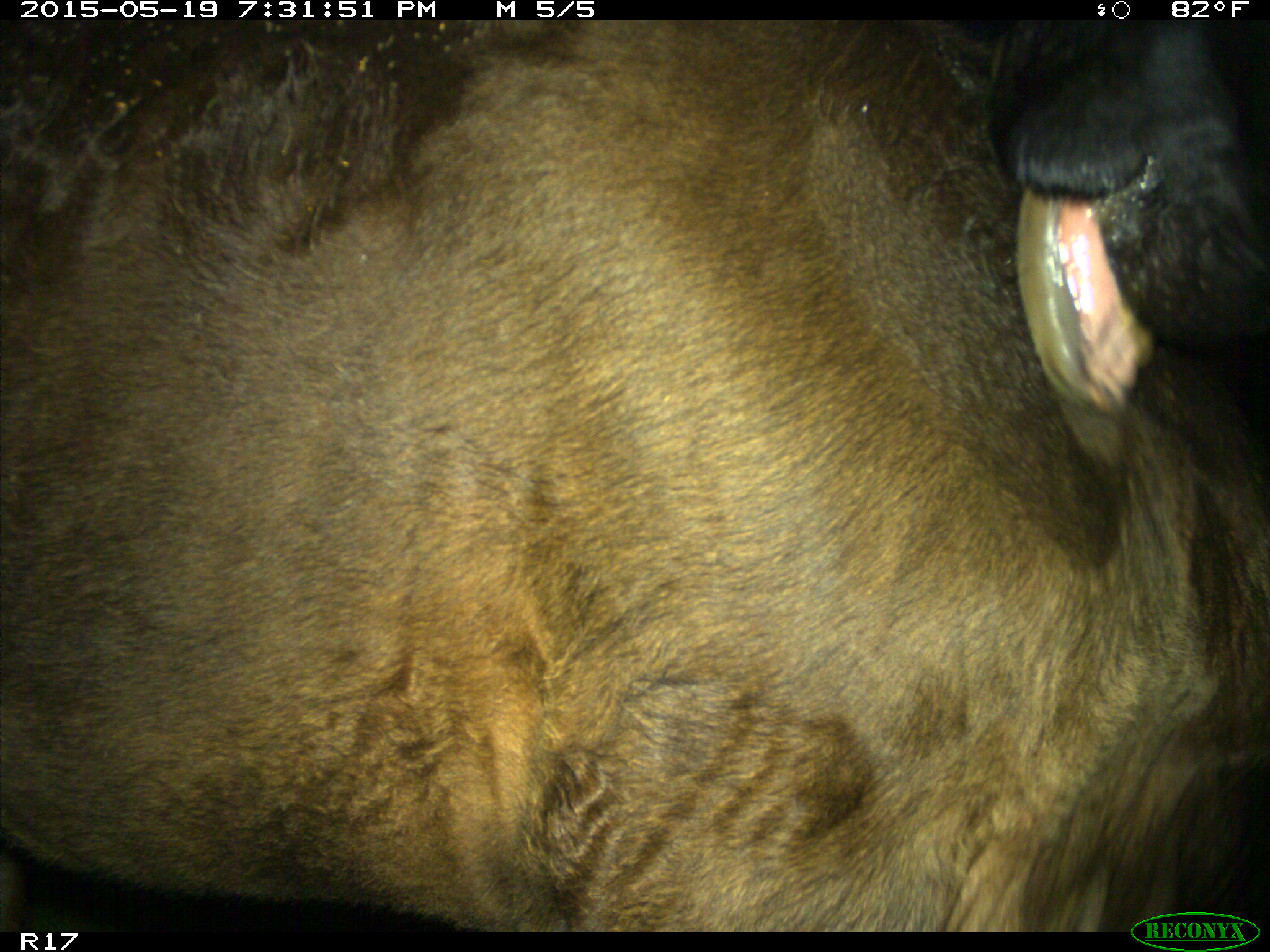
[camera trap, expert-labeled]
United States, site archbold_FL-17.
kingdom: Animalia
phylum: Chordata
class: Mammalia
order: Artiodactyla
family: Bovidae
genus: Bos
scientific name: Bos taurus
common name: domestic cow